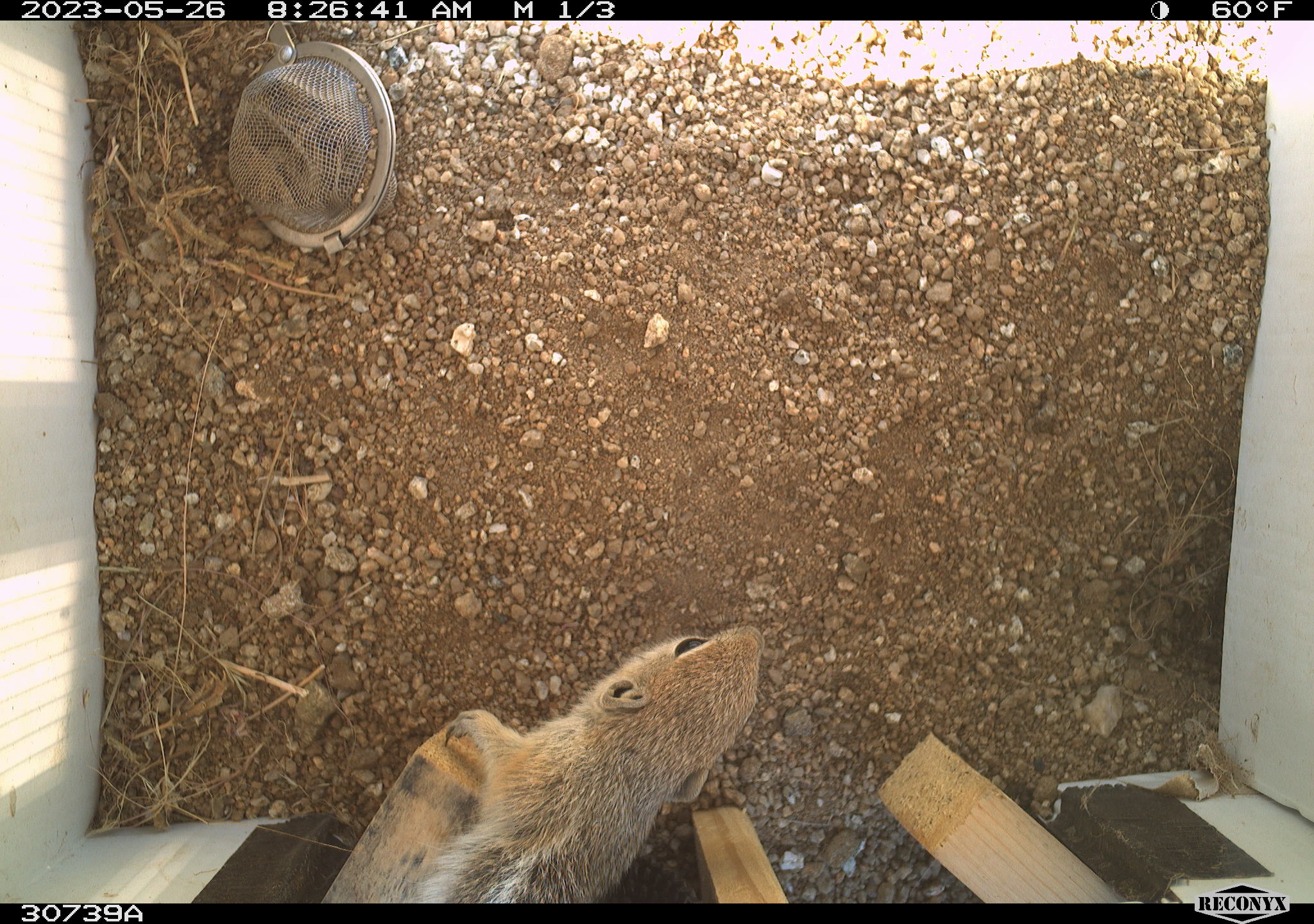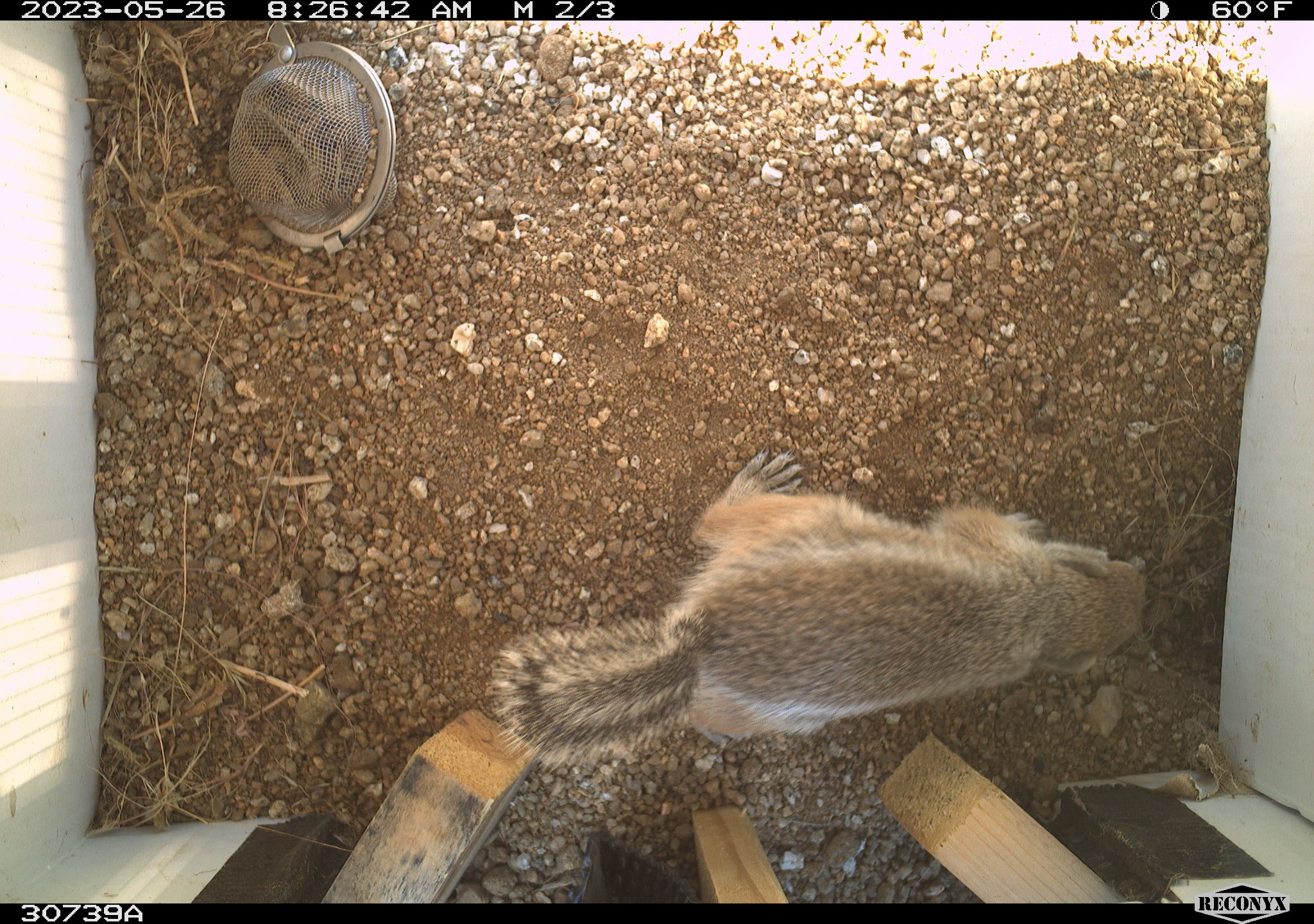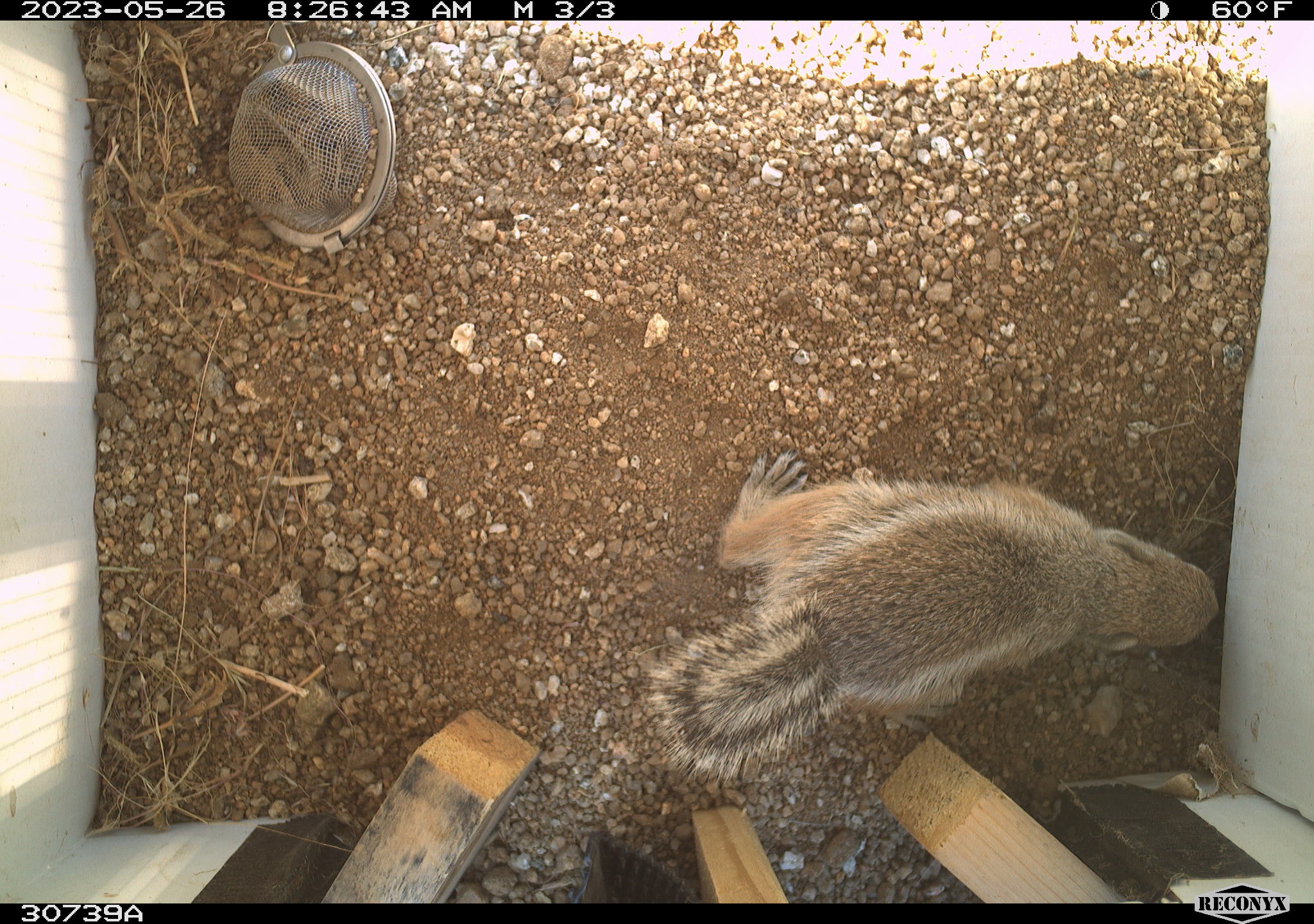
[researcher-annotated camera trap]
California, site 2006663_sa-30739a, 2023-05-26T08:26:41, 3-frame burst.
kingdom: Animalia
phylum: Chordata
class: Mammalia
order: Rodentia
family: Sciuridae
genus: Ammospermophilus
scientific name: Ammospermophilus leucurus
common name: white-tailed antelope squirrel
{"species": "white-tailed antelope squirrel (Ammospermophilus leucurus)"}